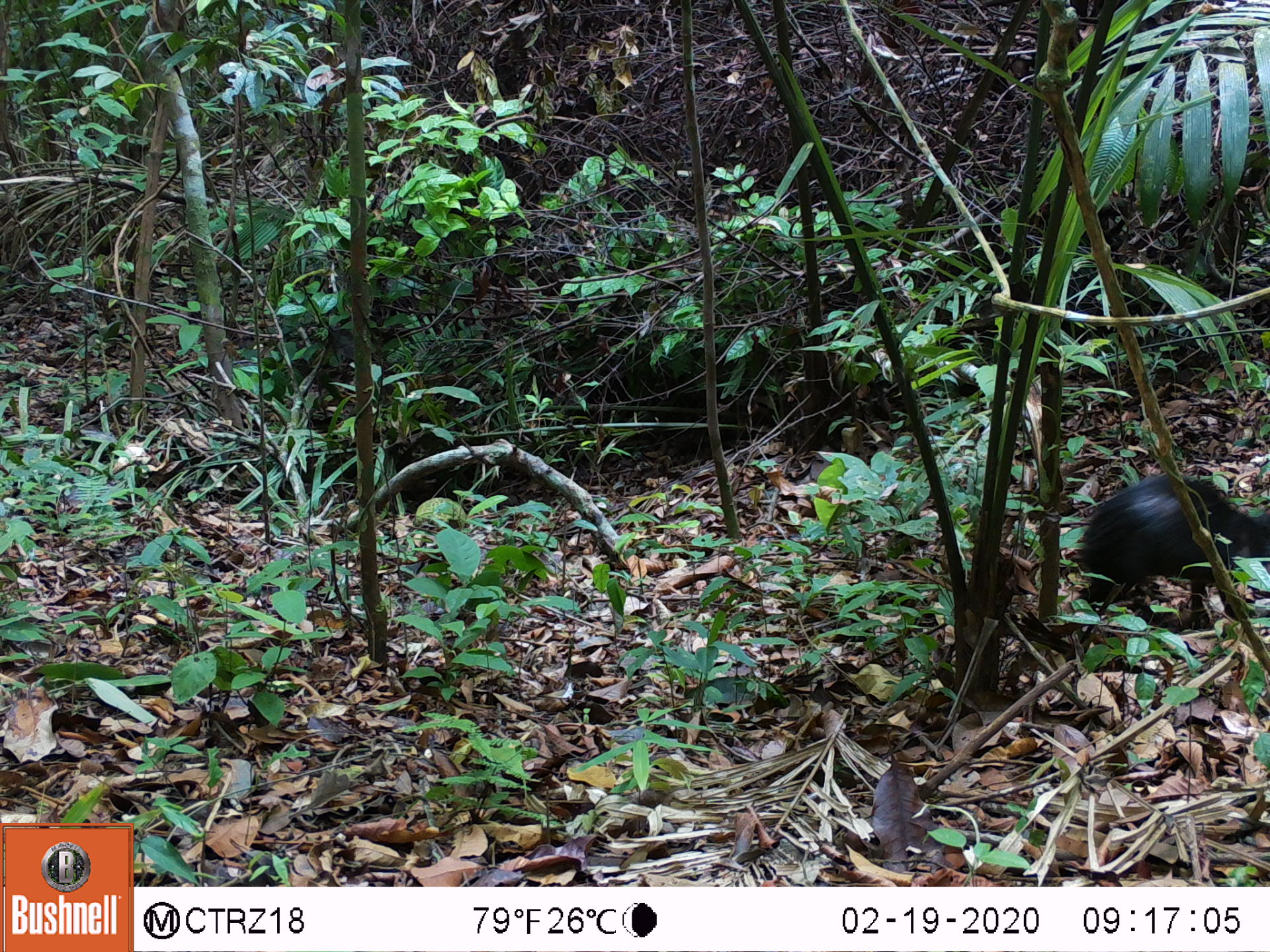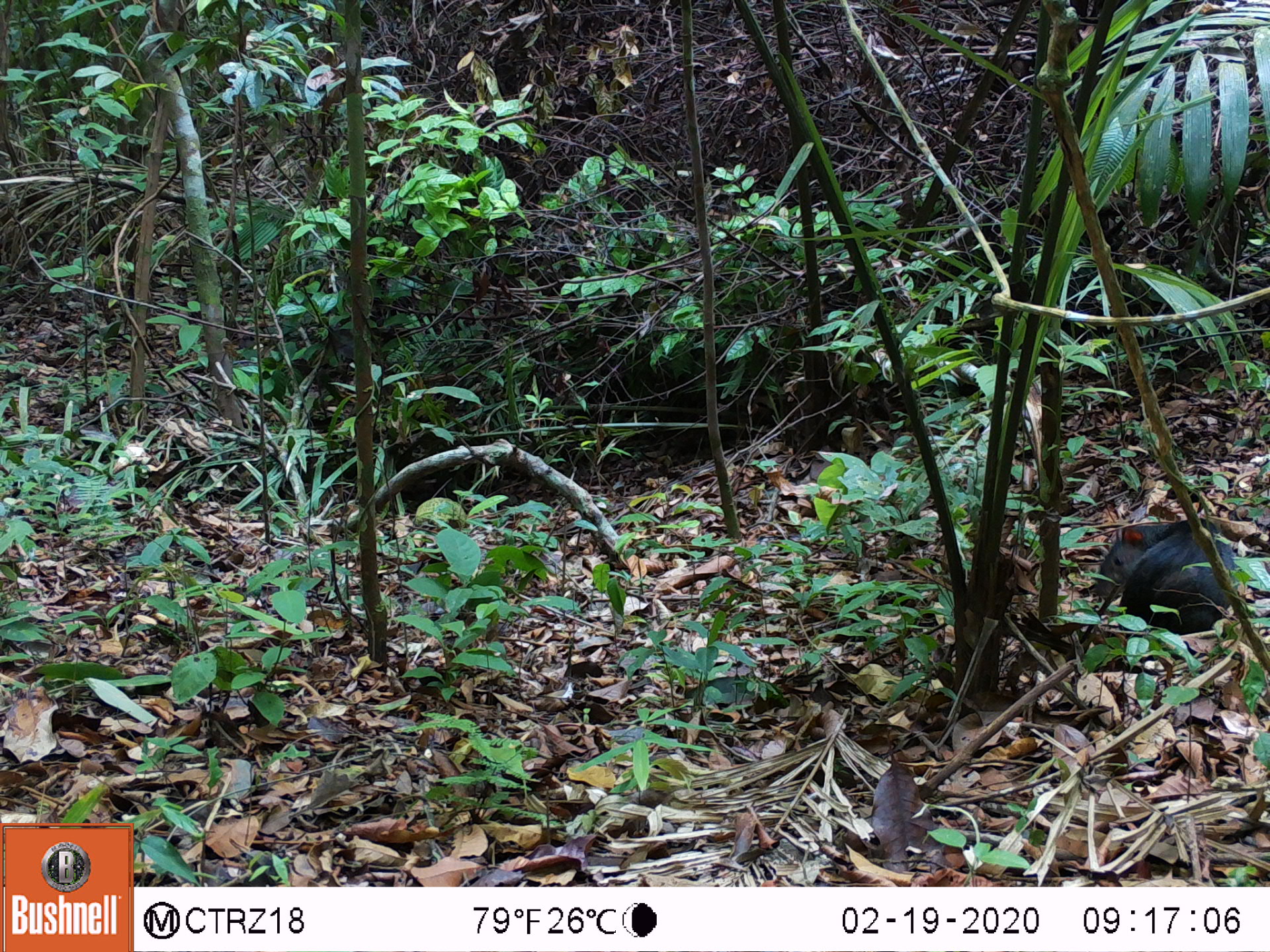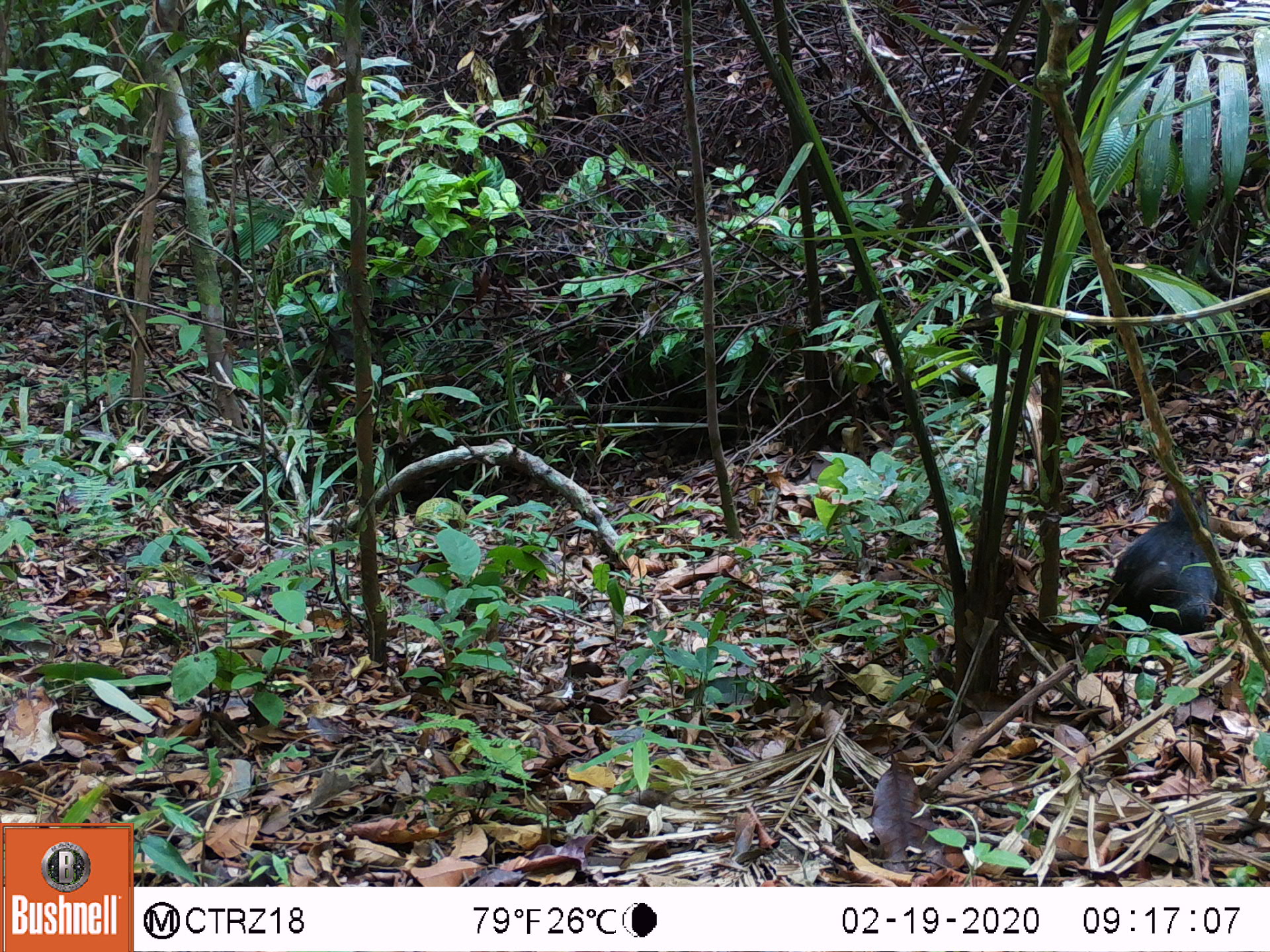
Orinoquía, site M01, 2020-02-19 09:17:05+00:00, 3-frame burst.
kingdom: Animalia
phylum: Chordata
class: Mammalia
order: Rodentia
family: Dasyproctidae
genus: Dasyprocta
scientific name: Dasyprocta fuliginosa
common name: black agouti